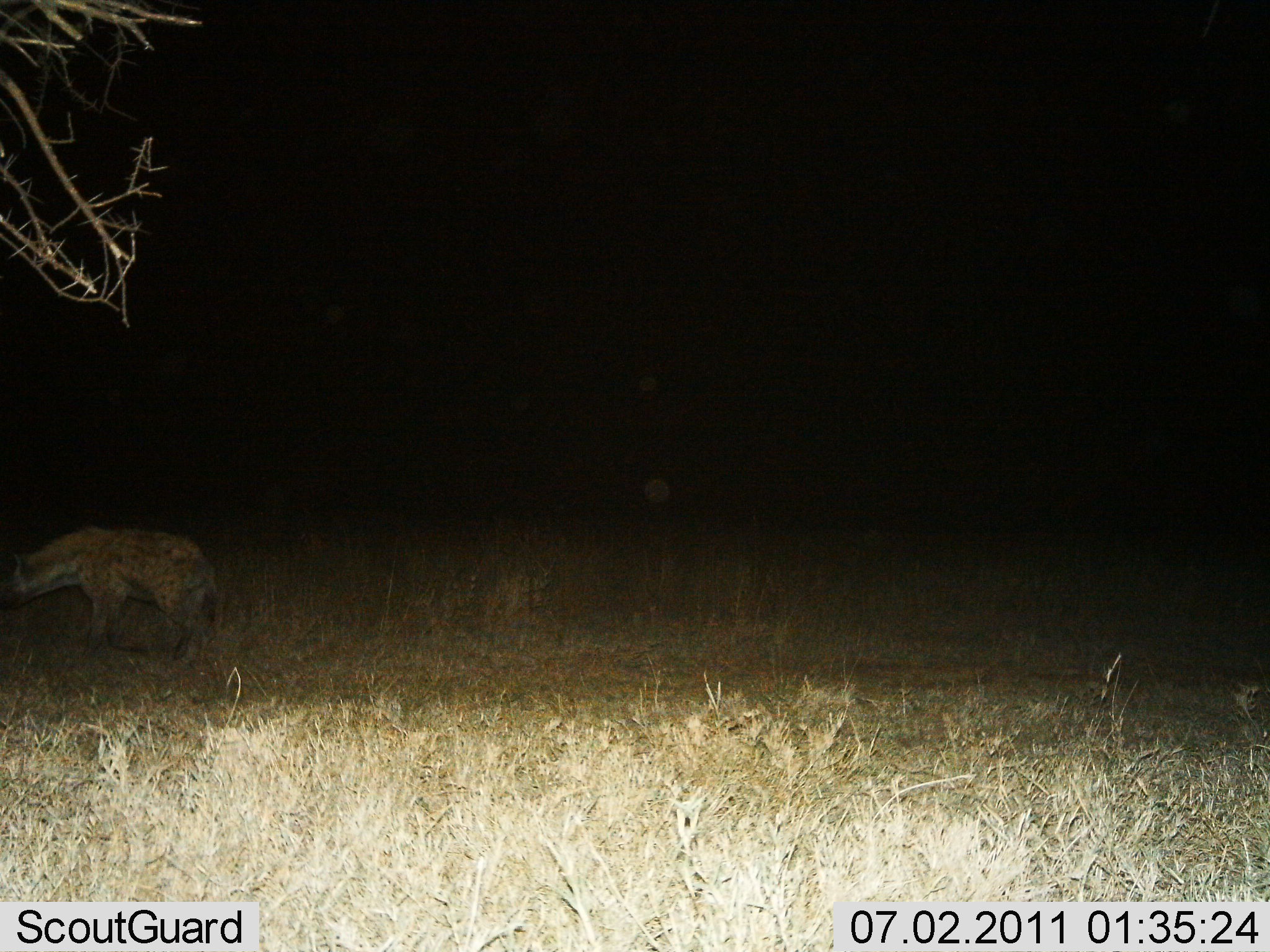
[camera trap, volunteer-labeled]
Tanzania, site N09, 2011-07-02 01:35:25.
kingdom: Animalia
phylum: Chordata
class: Mammalia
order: Carnivora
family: Hyaenidae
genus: Crocuta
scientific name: Crocuta crocuta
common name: spotted hyena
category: hyenaspotted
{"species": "hyenaspotted (spotted hyena) (Crocuta crocuta)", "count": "1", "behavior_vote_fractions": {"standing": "33%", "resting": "0%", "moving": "67%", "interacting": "0%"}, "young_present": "0%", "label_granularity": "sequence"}